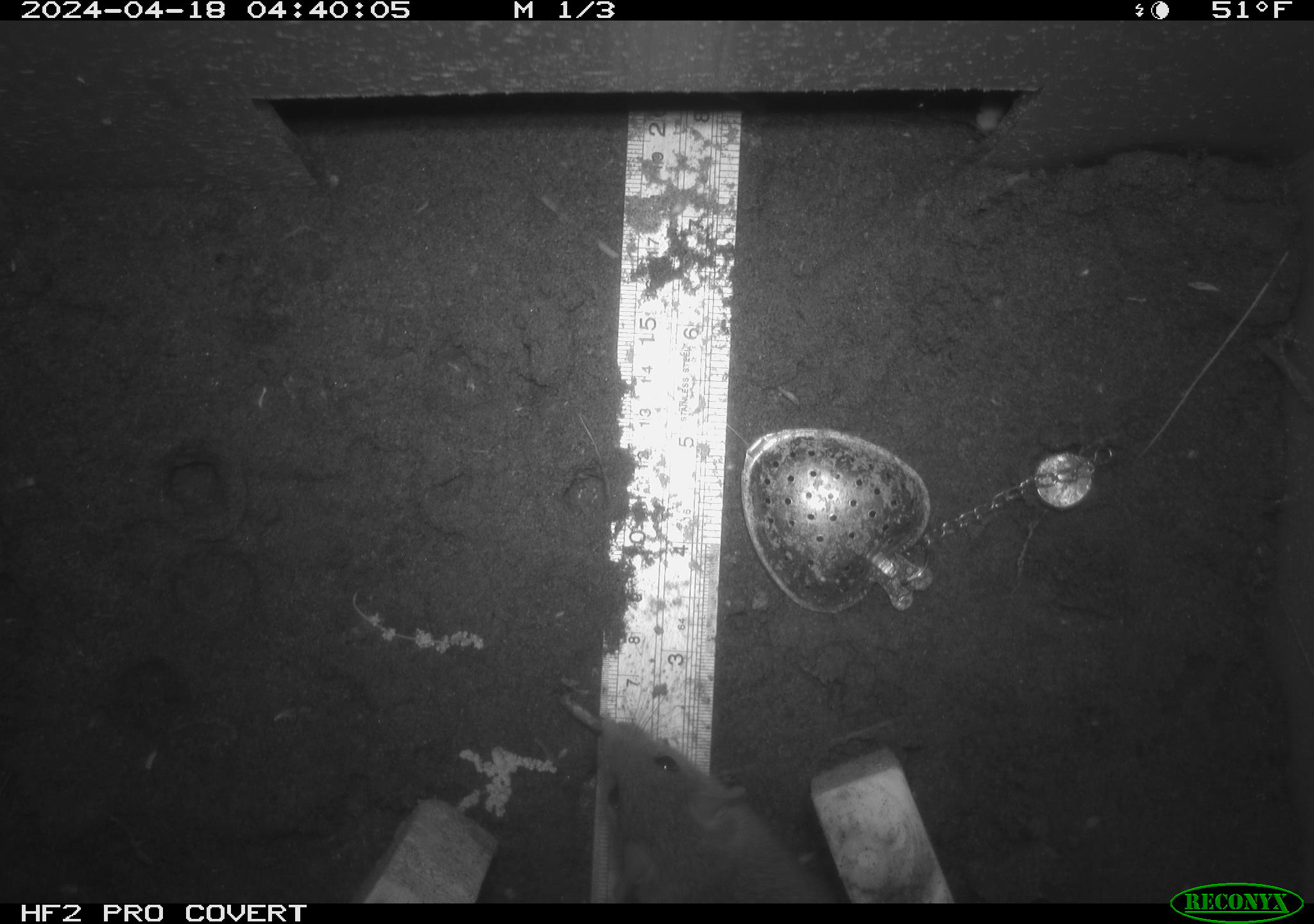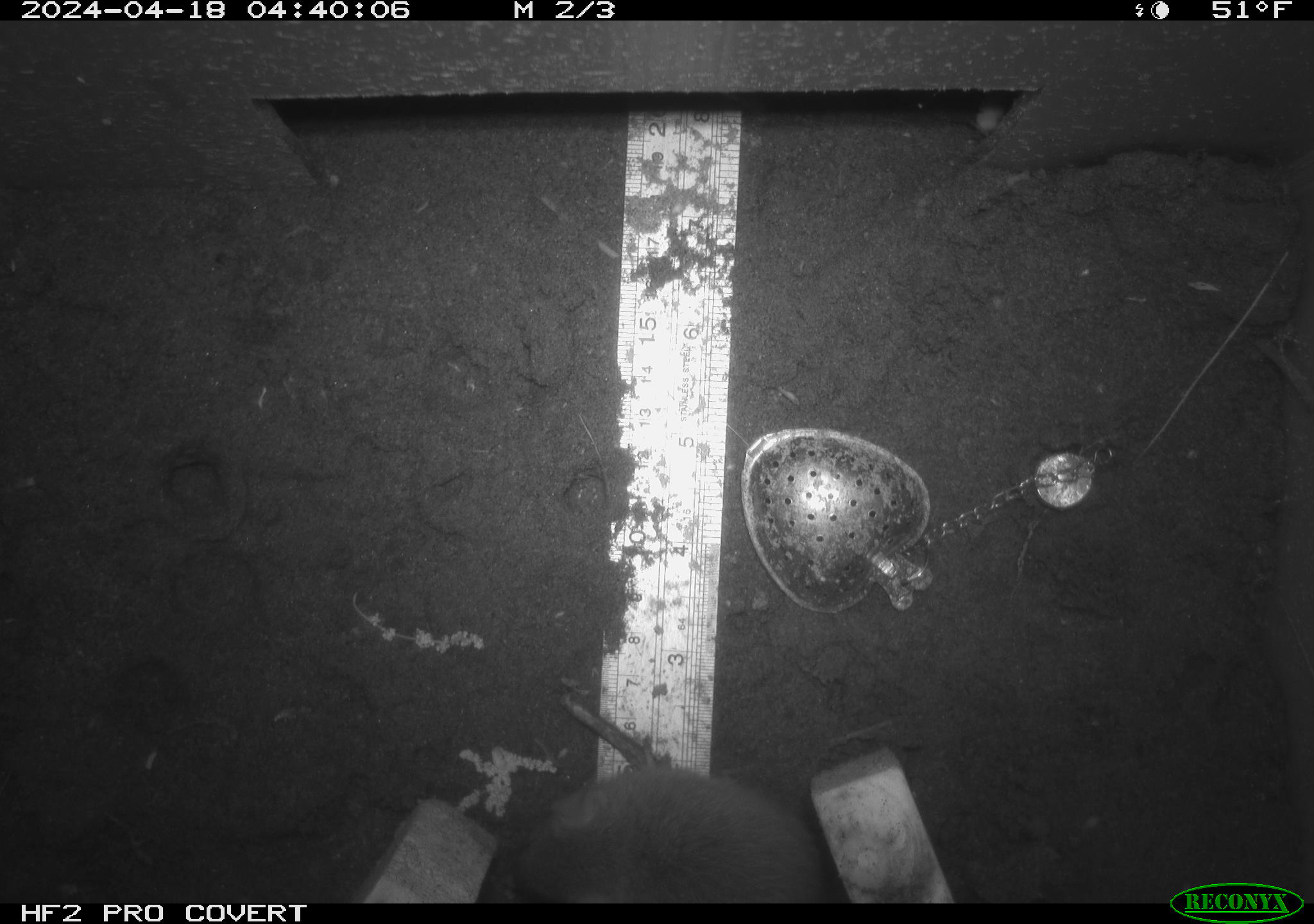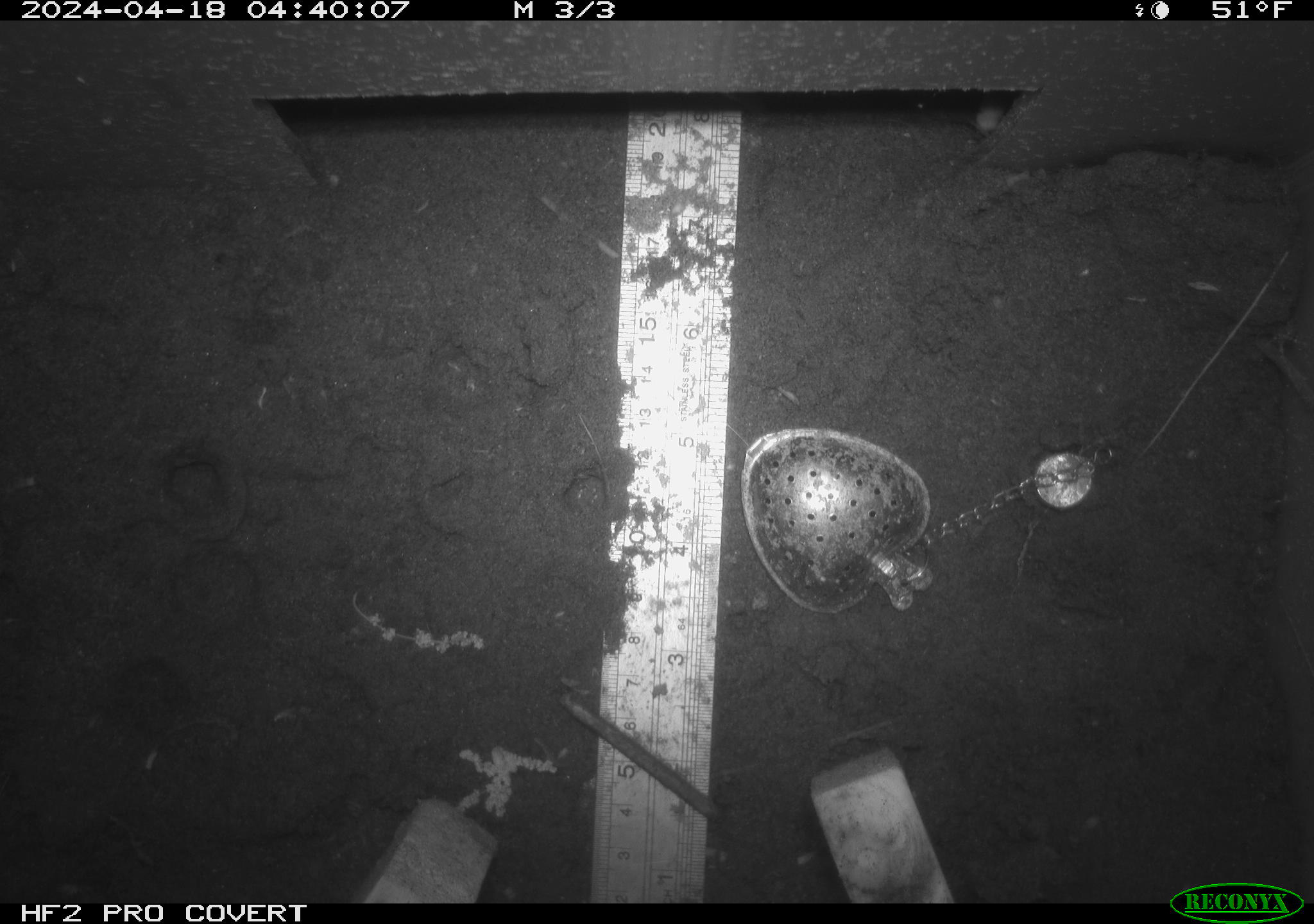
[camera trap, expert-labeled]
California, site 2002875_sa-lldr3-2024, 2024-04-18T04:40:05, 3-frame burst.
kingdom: Animalia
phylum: Chordata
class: Mammalia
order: Rodentia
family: Muridae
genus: Rattus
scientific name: Rattus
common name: rat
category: rattus species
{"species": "rattus species (rat) (Rattus)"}